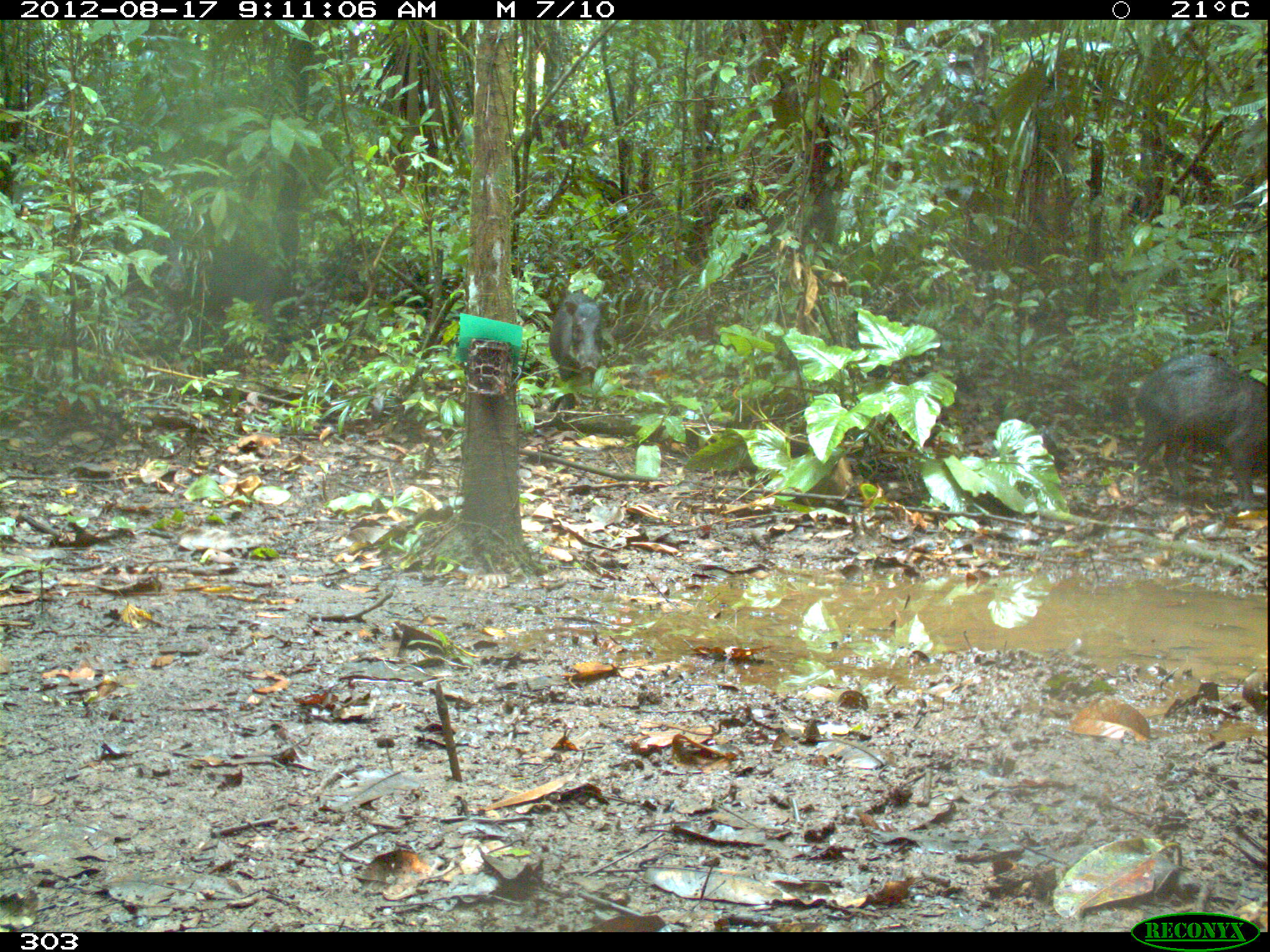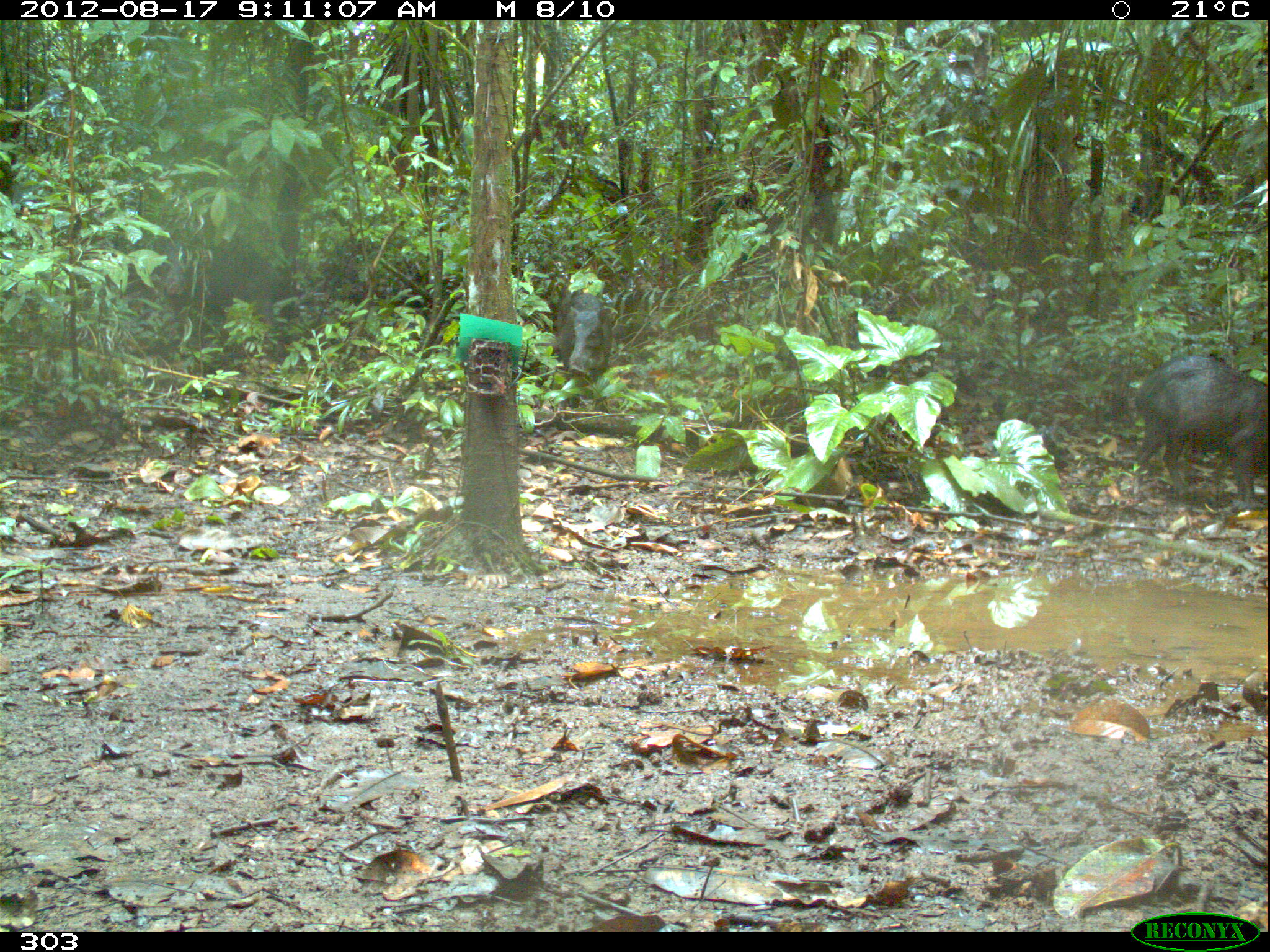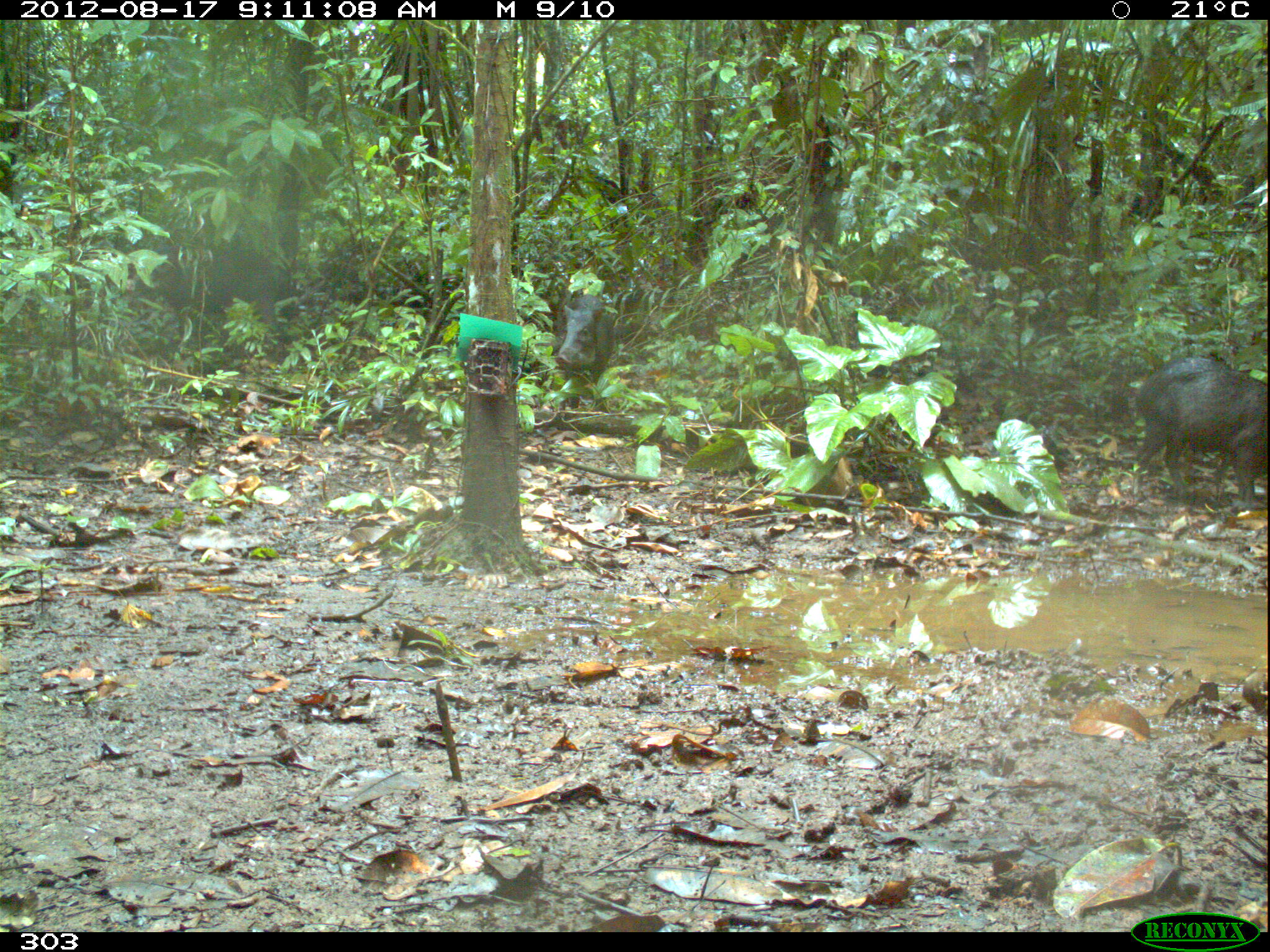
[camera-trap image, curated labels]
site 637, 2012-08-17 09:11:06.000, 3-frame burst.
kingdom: Animalia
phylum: Chordata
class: Mammalia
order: Artiodactyla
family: Tayassuidae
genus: Tayassu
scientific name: Tayassu pecari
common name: white-lipped peccary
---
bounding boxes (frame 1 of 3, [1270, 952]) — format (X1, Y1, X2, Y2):
tayassu pecari: (1130, 352, 1265, 511); (154, 235, 282, 330); (549, 292, 611, 385)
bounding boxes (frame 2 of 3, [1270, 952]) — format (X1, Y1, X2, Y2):
tayassu pecari: (1132, 353, 1269, 508); (1144, 365, 1268, 510); (153, 238, 279, 333); (557, 292, 614, 380)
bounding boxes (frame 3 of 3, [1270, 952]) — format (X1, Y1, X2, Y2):
tayassu pecari: (126, 241, 286, 350); (1151, 369, 1267, 497); (1130, 353, 1235, 491); (552, 295, 614, 388)